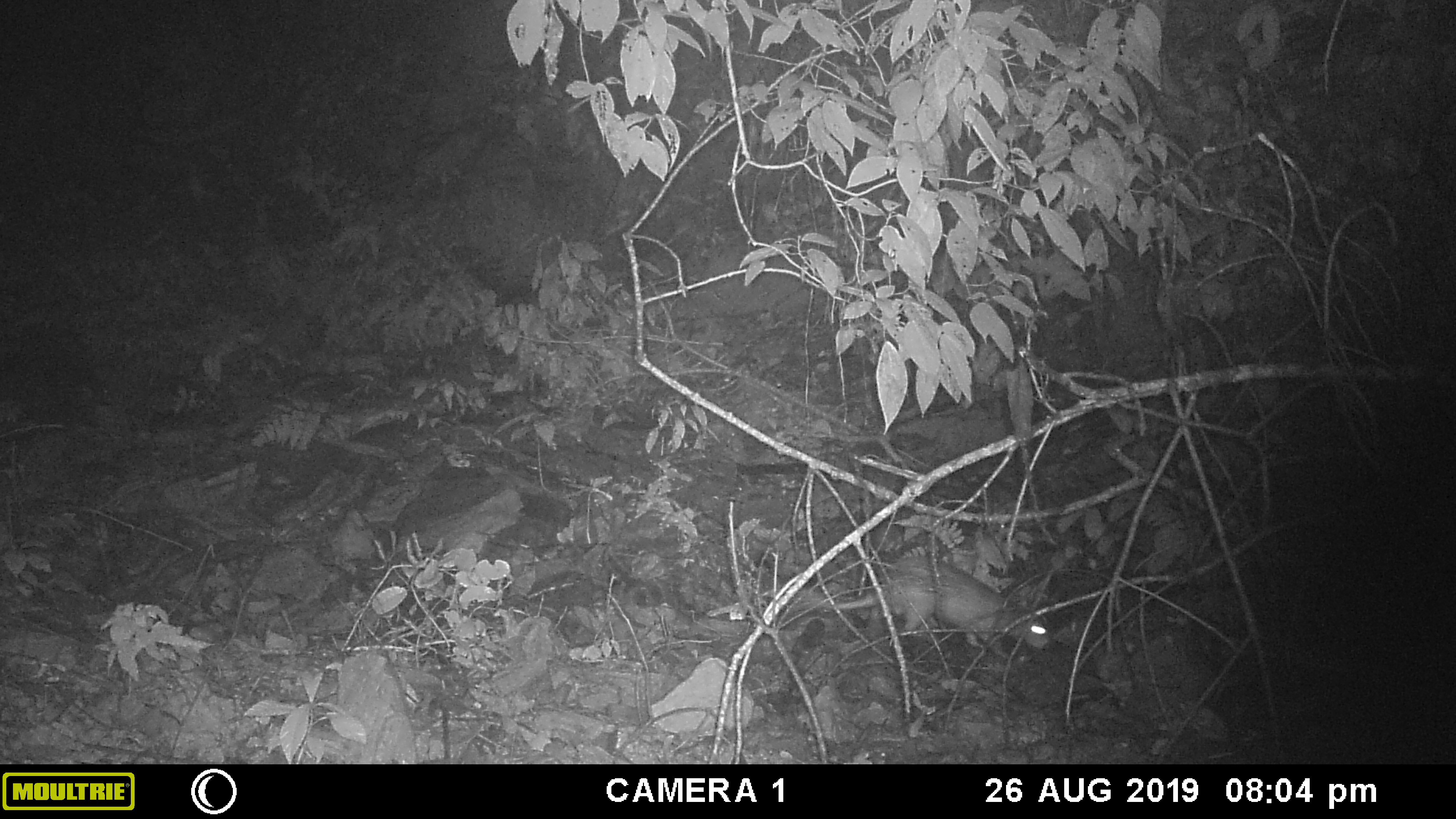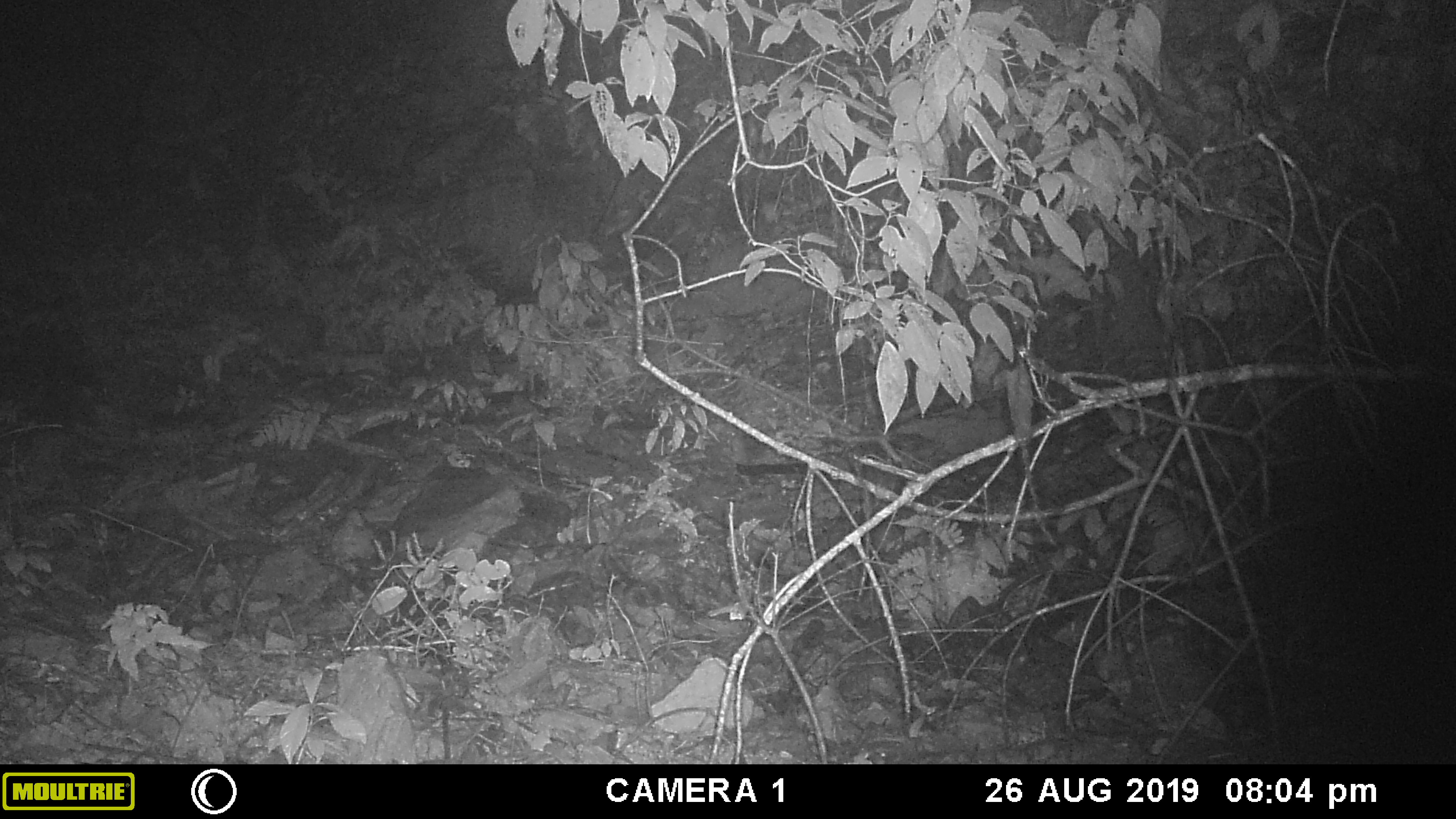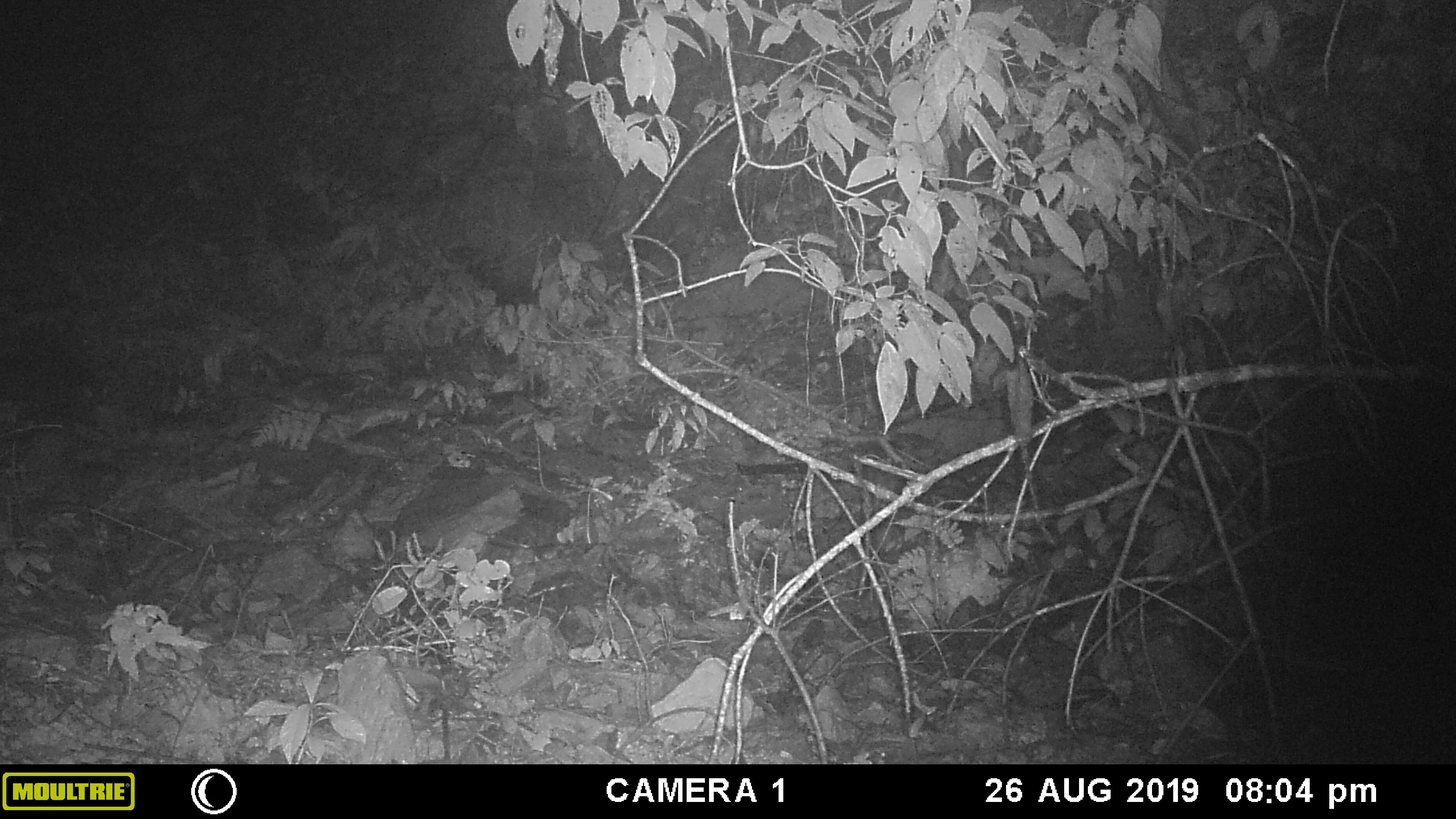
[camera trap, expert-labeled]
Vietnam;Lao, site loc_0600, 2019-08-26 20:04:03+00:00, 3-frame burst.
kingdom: Animalia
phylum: Chordata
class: Mammalia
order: Rodentia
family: Hystricidae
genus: Atherurus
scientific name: Atherurus macrourus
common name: asiatic brush-tailed porcupine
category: asiatic brush tailed porcupine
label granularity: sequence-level